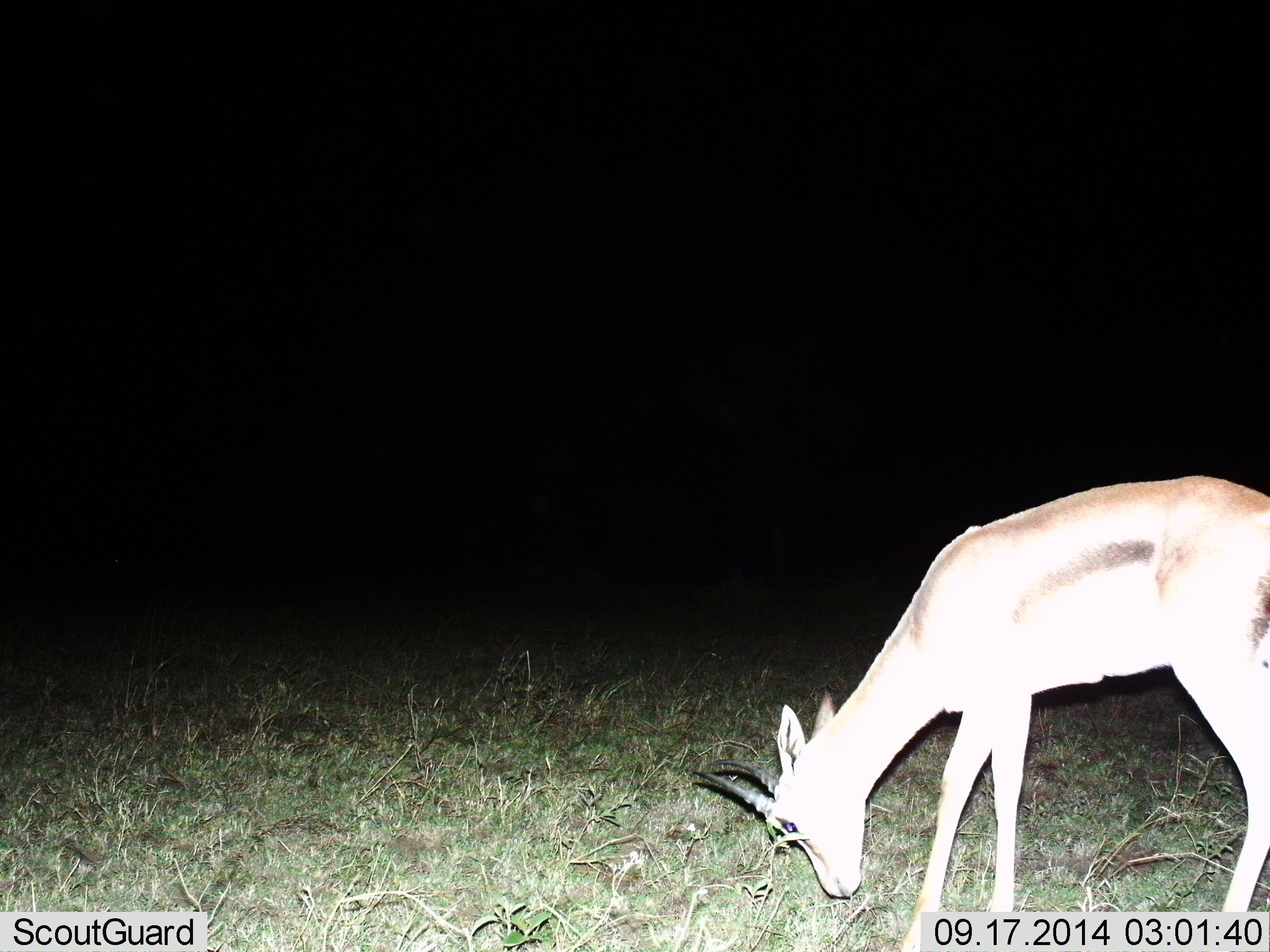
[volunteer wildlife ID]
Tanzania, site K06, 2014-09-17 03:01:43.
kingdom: Animalia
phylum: Chordata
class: Mammalia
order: Artiodactyla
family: Bovidae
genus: Eudorcas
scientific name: Eudorcas thomsonii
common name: thomson's gazelle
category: gazellethomsons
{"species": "gazellethomsons (thomson's gazelle) (Eudorcas thomsonii)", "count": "1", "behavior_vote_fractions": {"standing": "20%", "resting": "0%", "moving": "0%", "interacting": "0%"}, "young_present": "0%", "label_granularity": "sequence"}